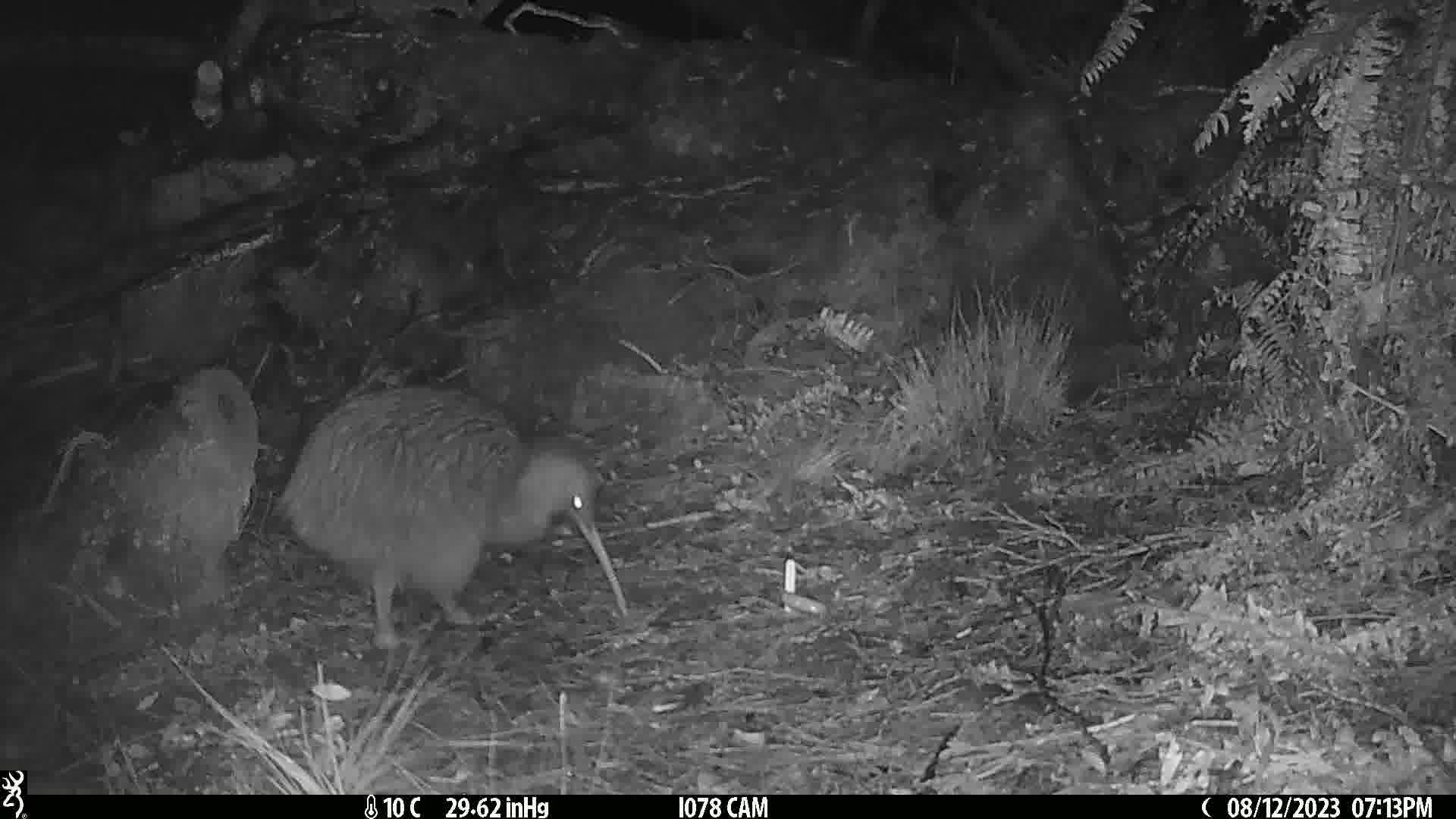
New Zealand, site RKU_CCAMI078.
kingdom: Animalia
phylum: Chordata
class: Aves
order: Apterygiformes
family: Apterygidae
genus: Apteryx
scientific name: Apteryx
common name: kiwi